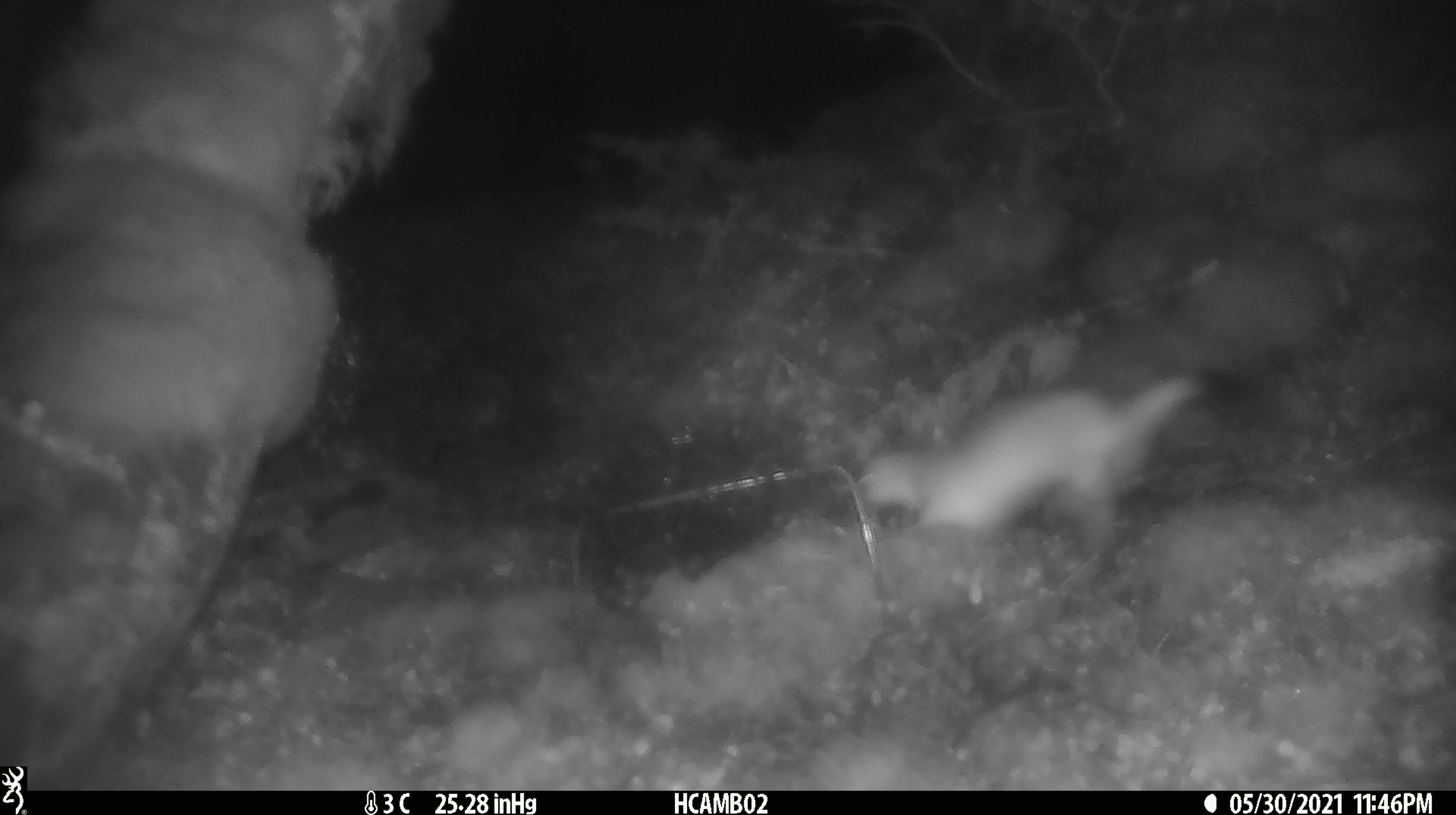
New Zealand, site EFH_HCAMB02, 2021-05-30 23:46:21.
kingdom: Animalia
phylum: Chordata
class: Mammalia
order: Carnivora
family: Mustelidae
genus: Mustela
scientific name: Mustela erminea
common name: stoat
Stoat (Mustela erminea).